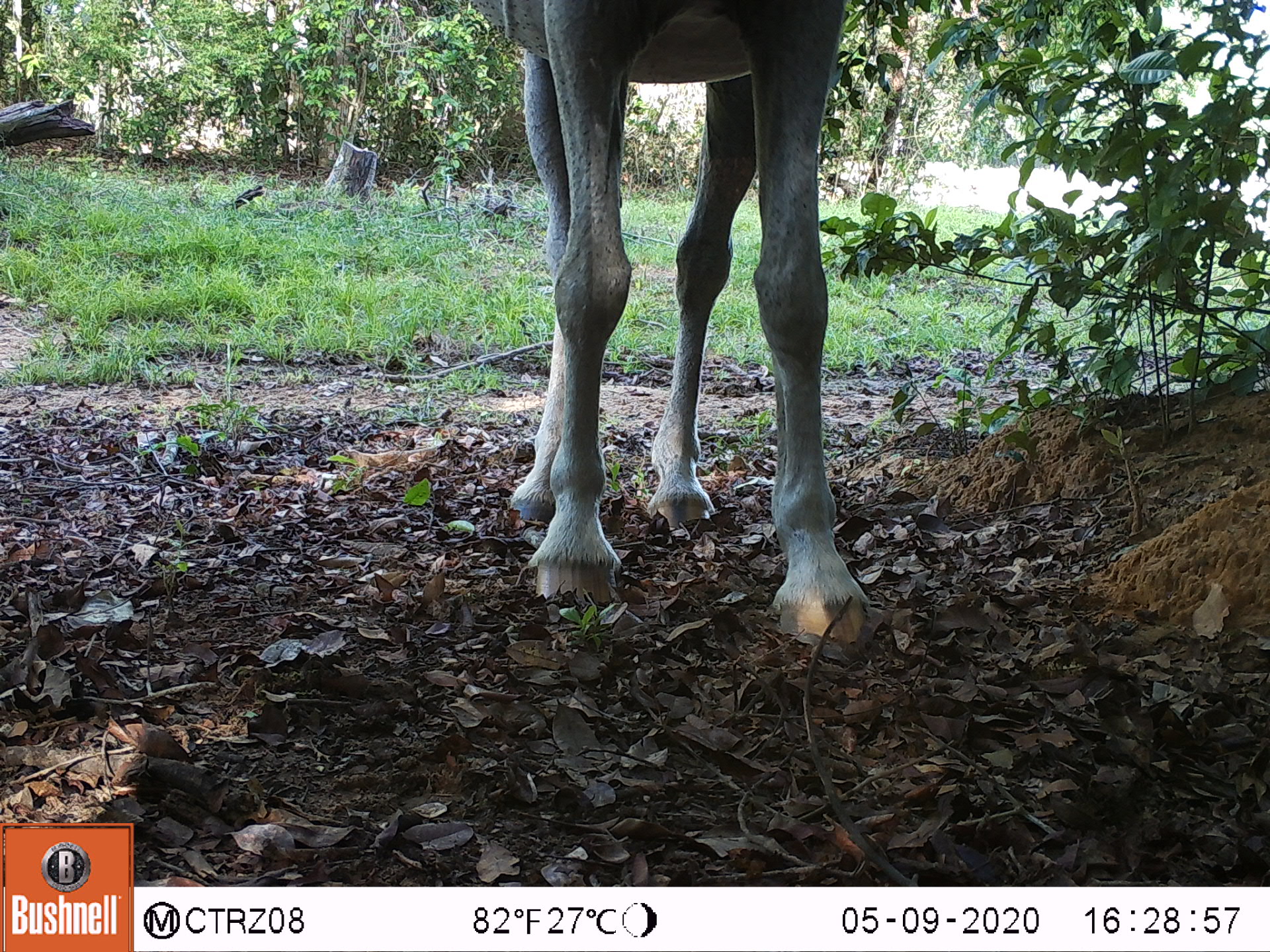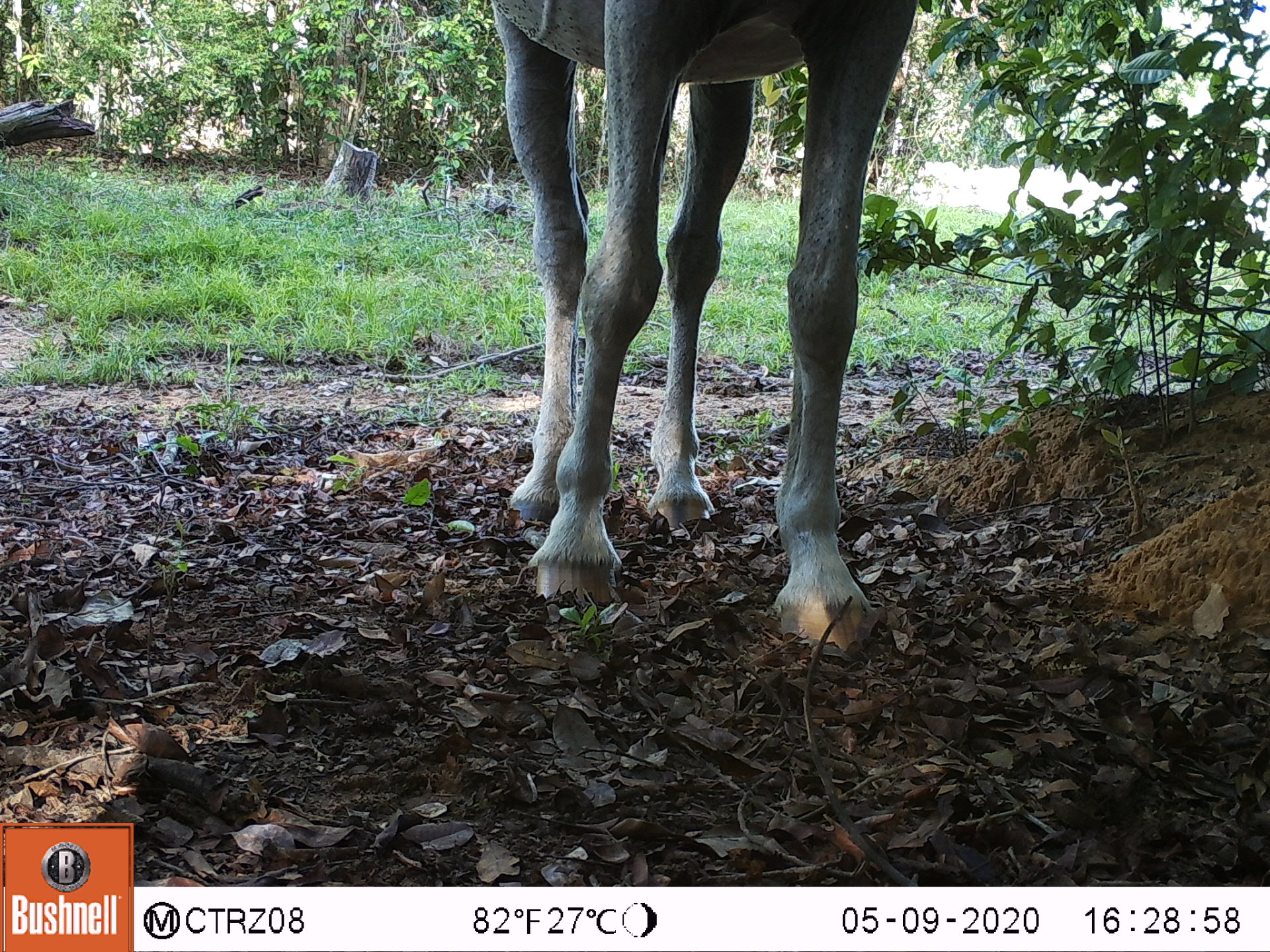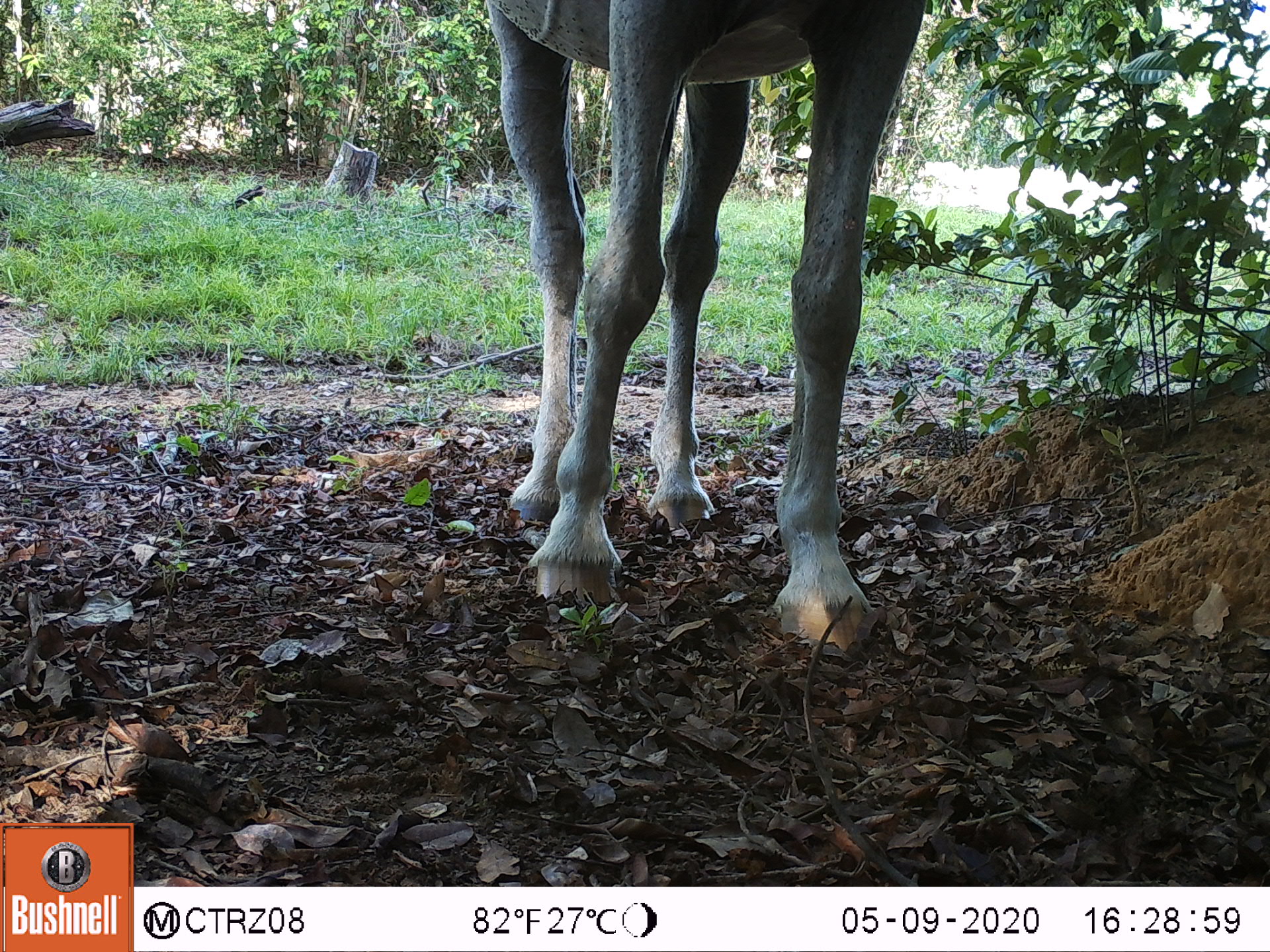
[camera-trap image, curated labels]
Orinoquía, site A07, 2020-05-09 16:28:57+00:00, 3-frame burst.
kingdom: Animalia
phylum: Chordata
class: Mammalia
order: Perissodactyla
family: Equidae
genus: Equus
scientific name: Equus caballus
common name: domestic horse